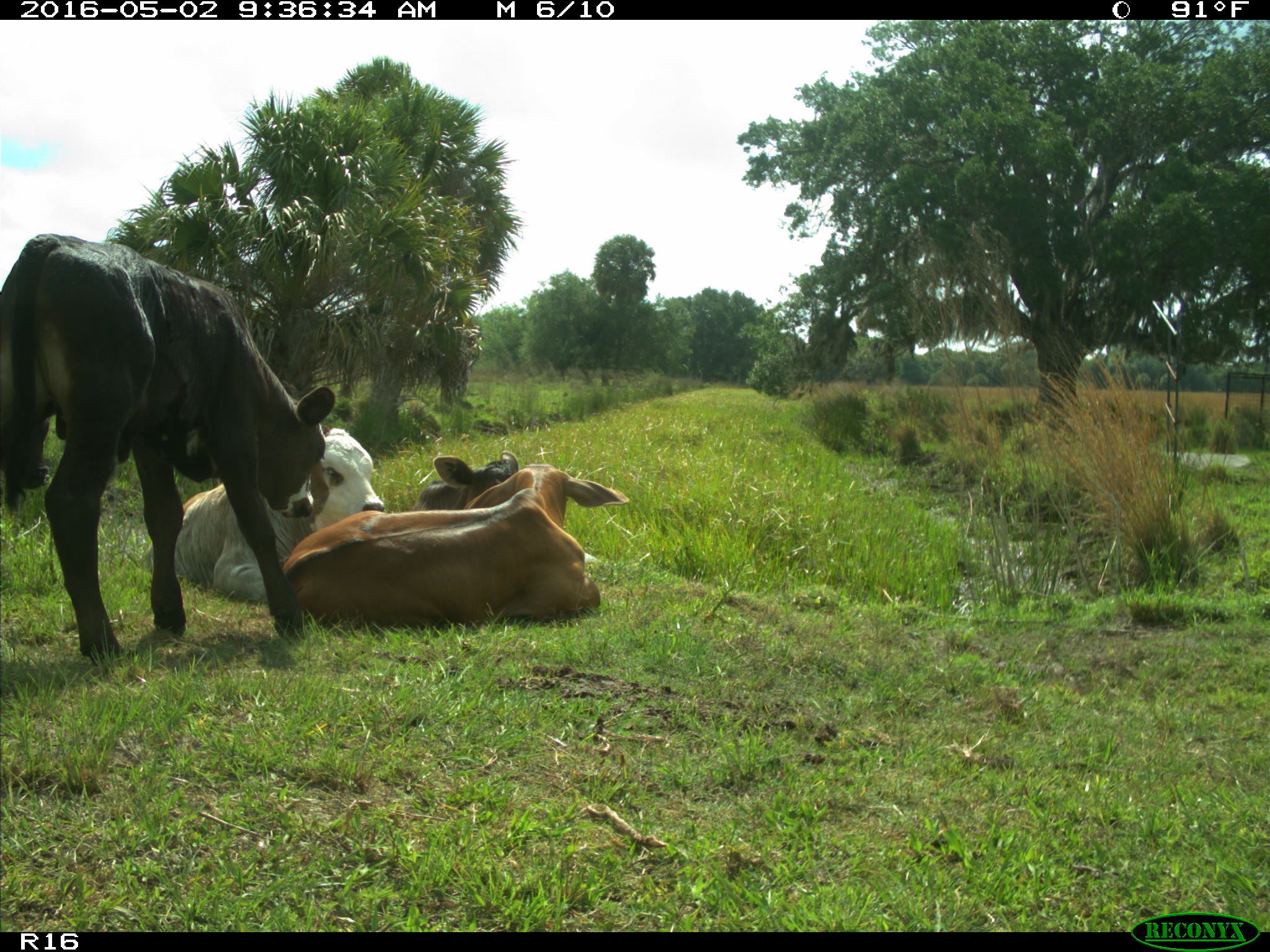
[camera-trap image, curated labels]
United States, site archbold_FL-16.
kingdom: Animalia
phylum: Chordata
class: Mammalia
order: Artiodactyla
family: Bovidae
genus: Bos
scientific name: Bos taurus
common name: domestic cow